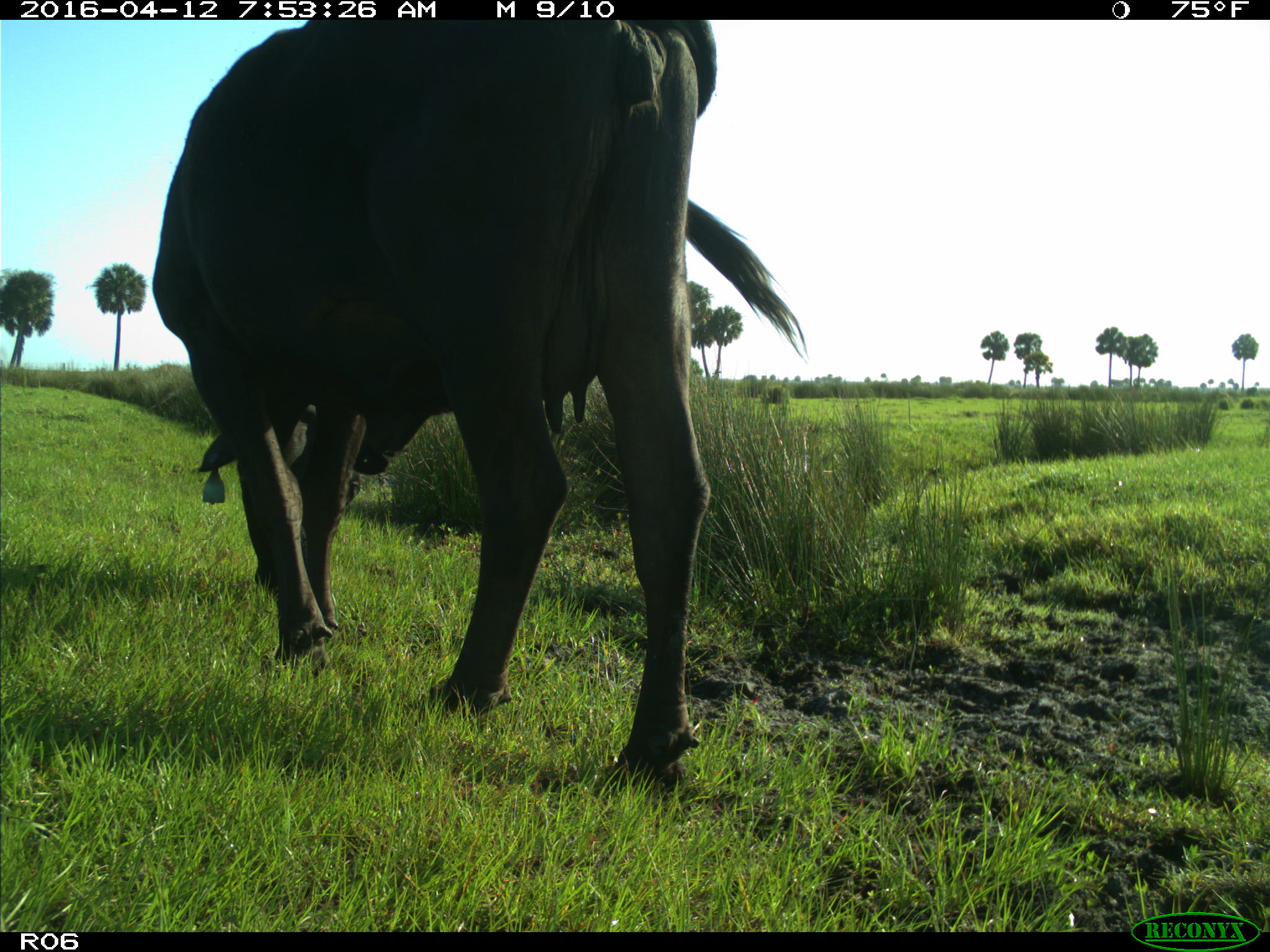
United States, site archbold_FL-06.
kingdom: Animalia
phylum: Chordata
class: Mammalia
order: Artiodactyla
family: Bovidae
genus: Bos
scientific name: Bos taurus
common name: domestic cow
Bos taurus (domestic cow).